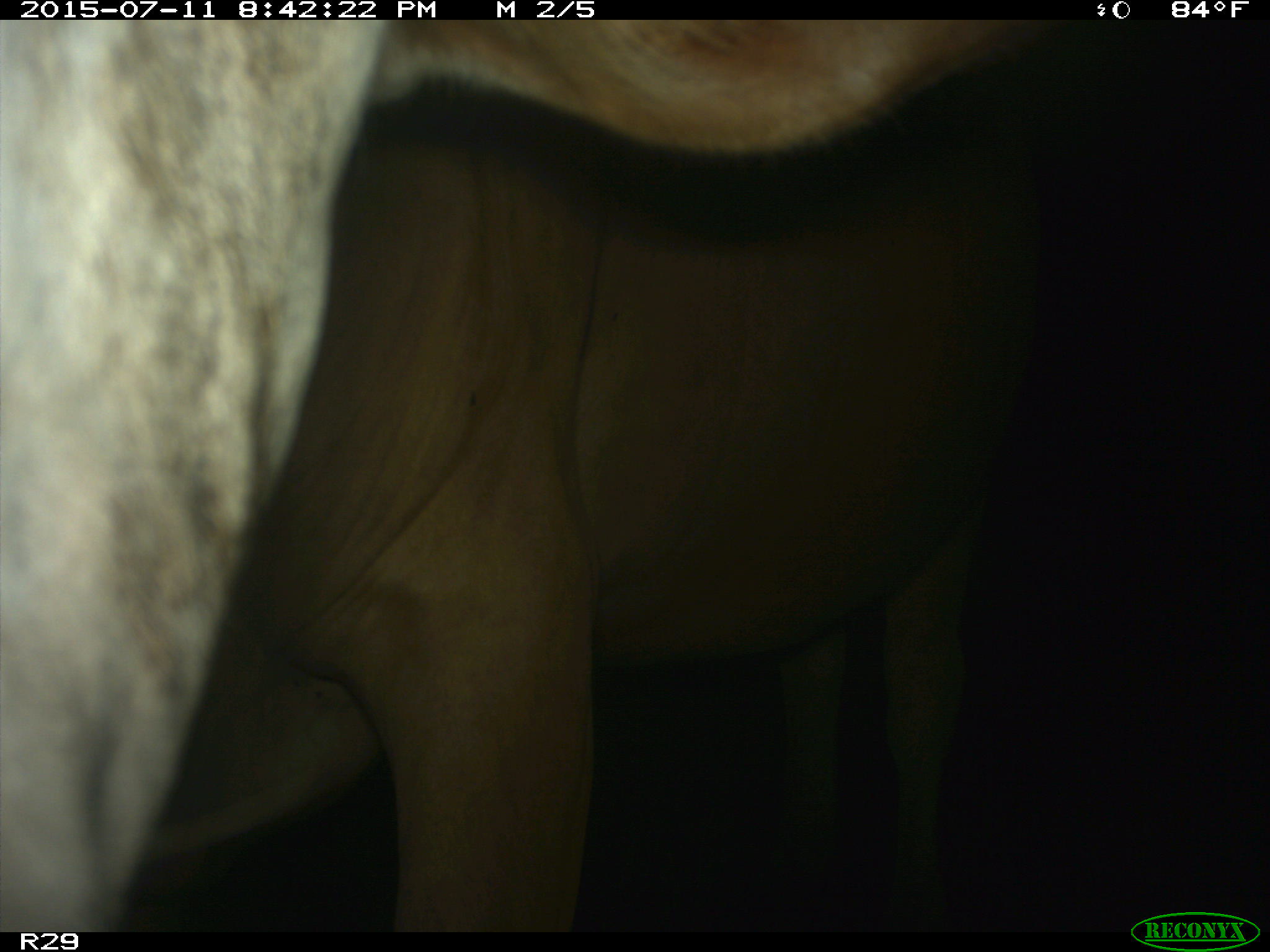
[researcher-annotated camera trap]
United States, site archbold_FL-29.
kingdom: Animalia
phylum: Chordata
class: Mammalia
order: Artiodactyla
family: Bovidae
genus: Bos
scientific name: Bos taurus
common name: domestic cow